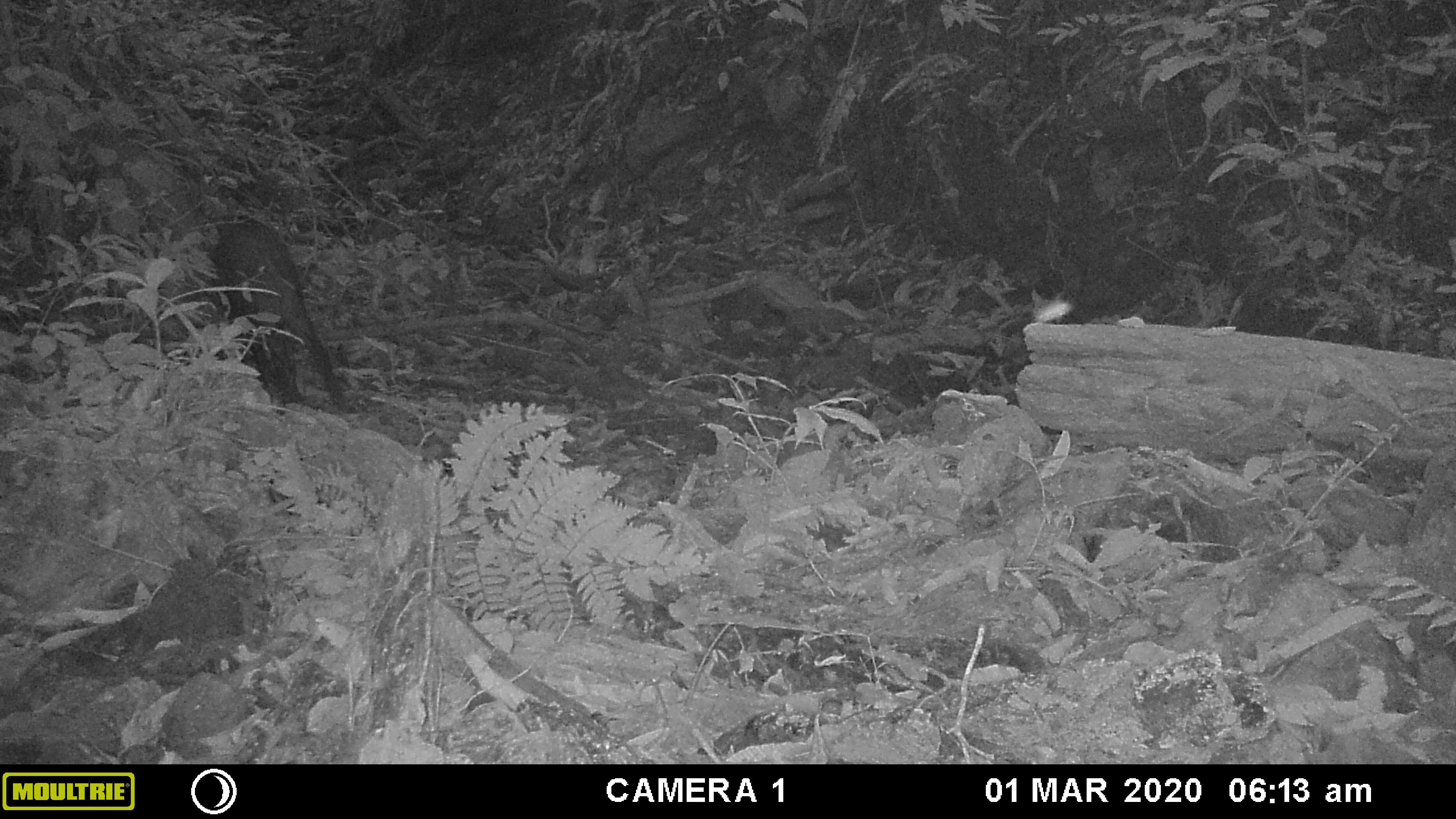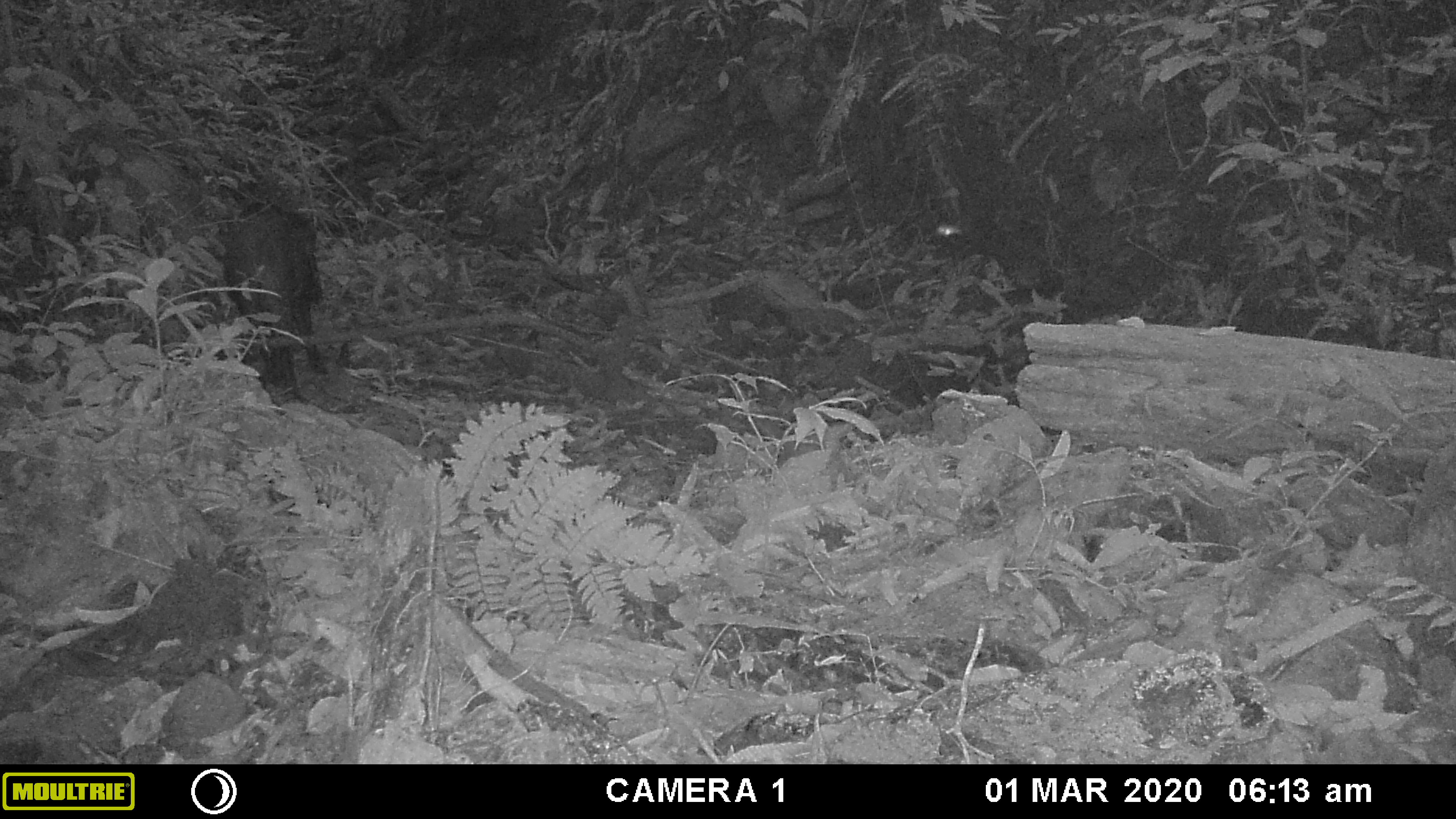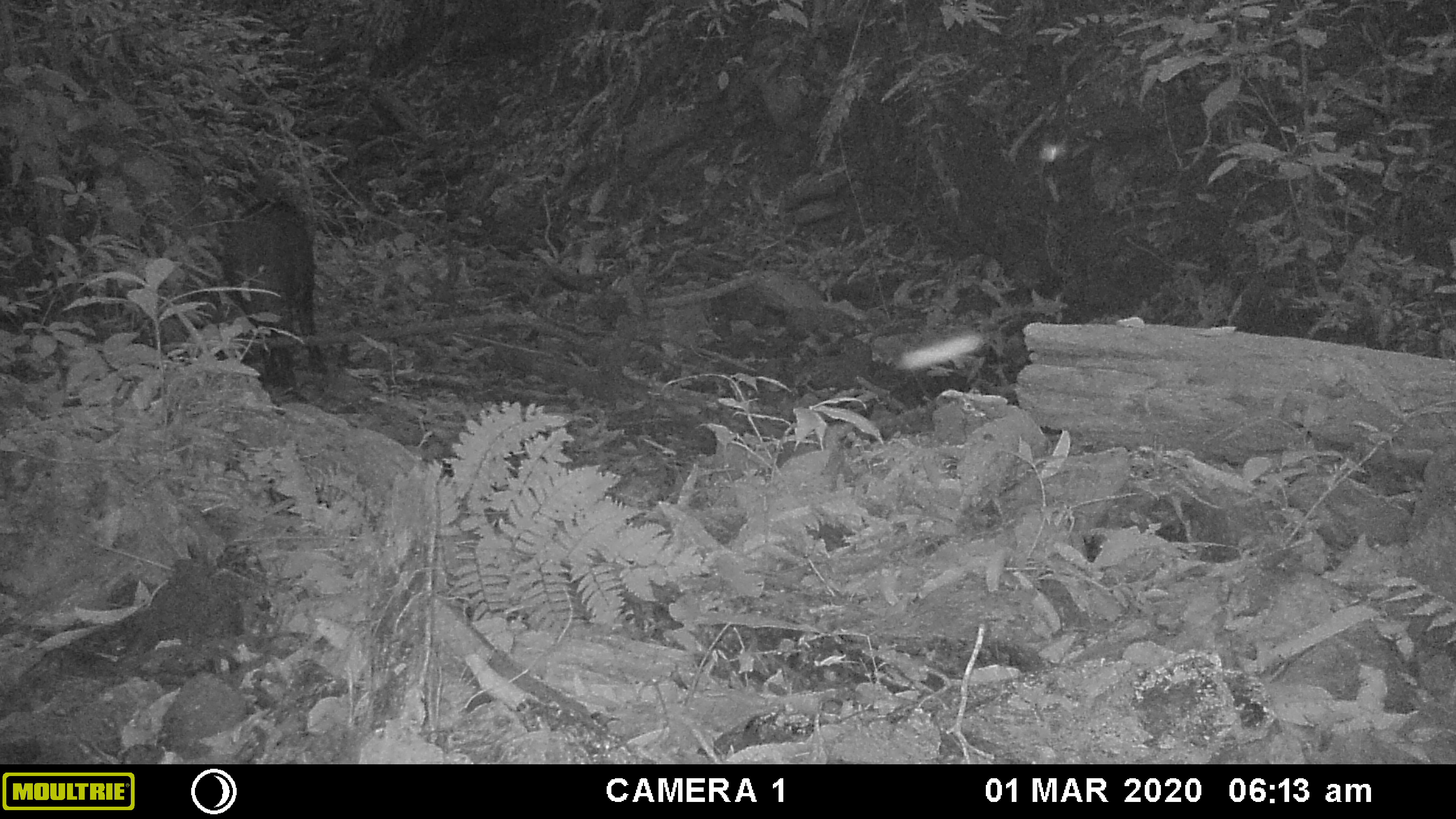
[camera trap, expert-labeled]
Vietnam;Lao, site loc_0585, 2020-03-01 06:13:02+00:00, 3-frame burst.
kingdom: Animalia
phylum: Chordata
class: Mammalia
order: Artiodactyla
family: Suidae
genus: Sus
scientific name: Sus scrofa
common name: eurasian wild pig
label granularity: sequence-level